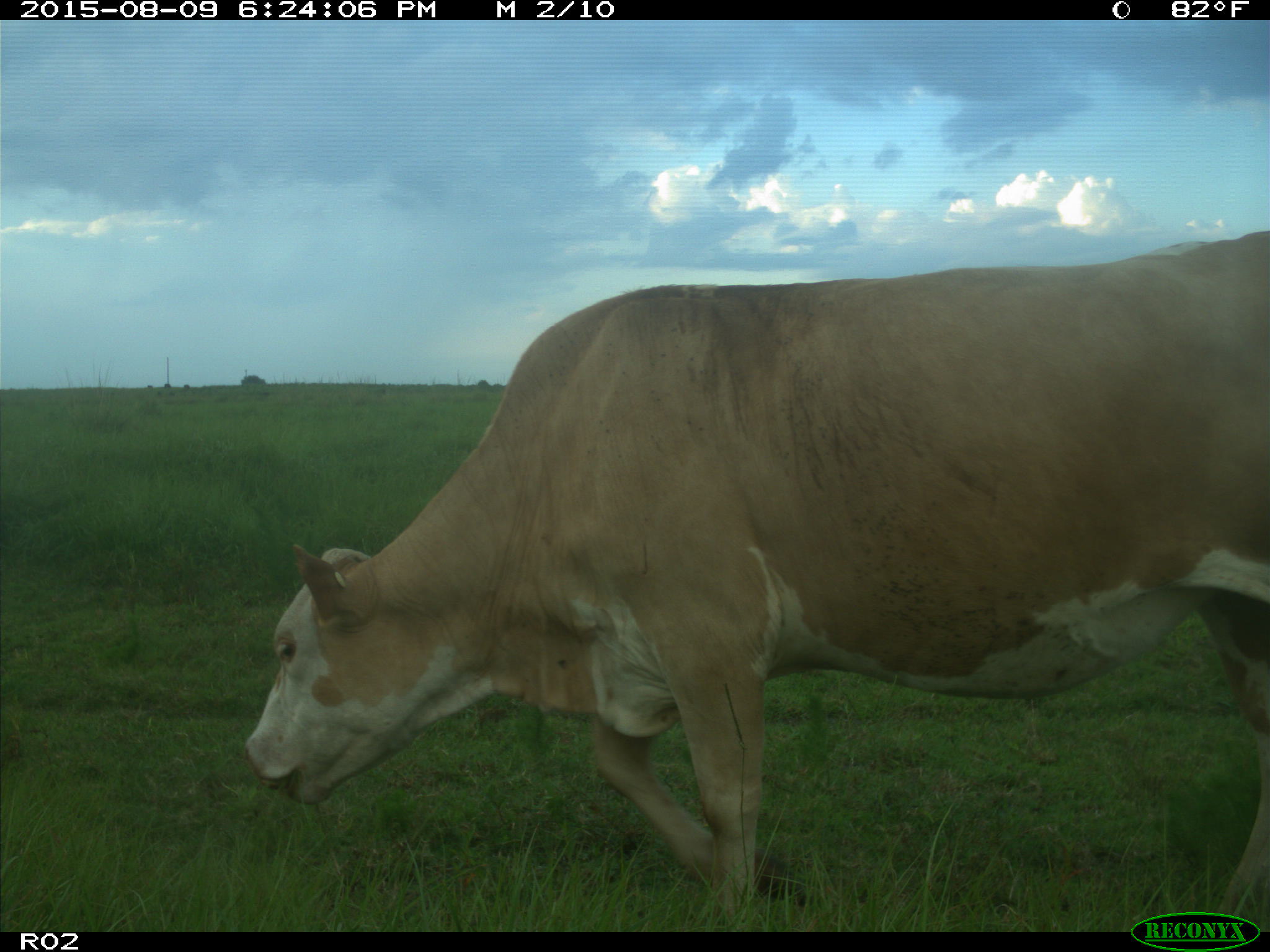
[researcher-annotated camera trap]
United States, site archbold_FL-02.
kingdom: Animalia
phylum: Chordata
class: Mammalia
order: Artiodactyla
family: Bovidae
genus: Bos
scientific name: Bos taurus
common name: domestic cow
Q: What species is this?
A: Bos taurus (domestic cow).